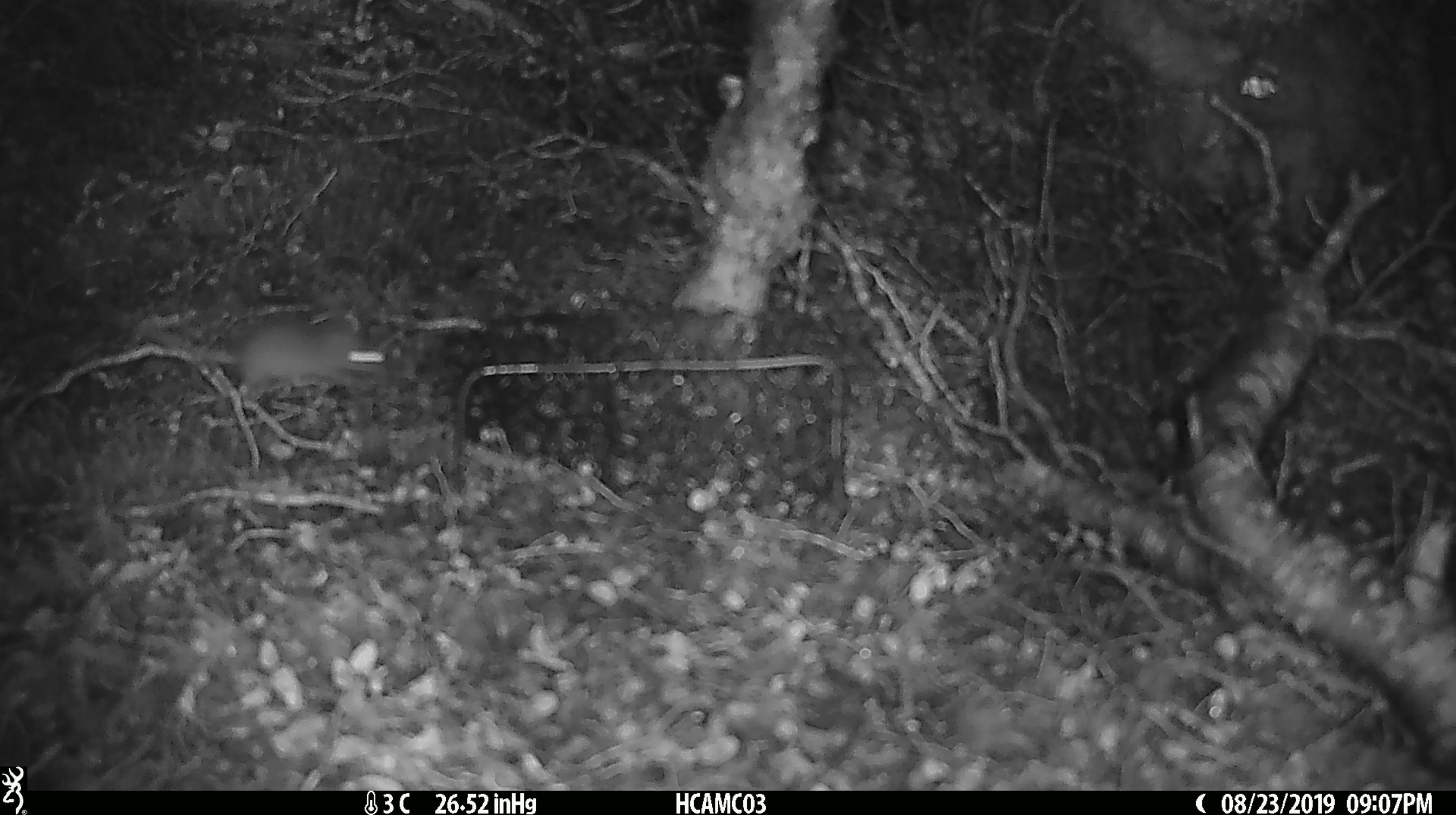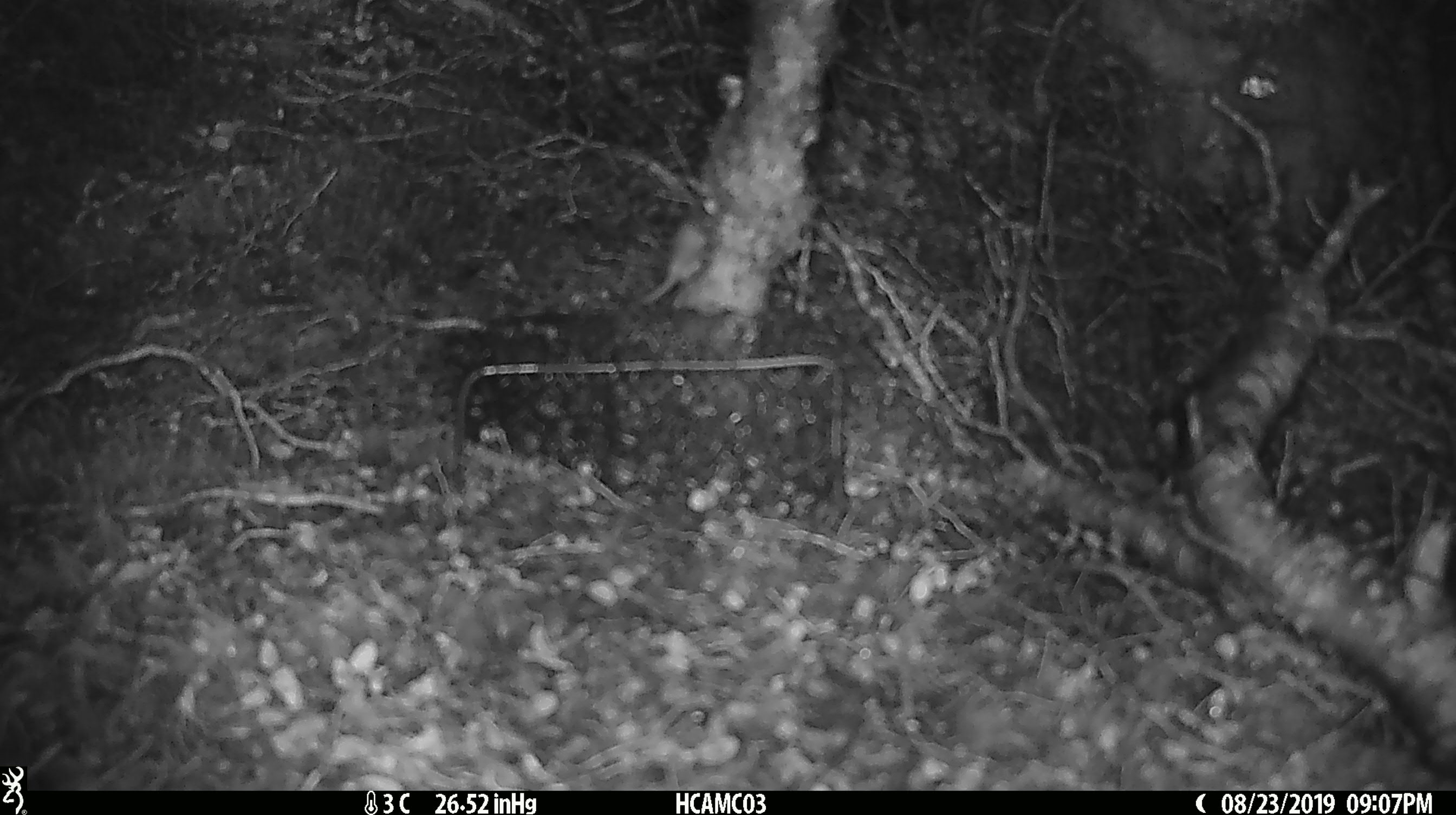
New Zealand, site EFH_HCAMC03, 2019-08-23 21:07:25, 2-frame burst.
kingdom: Animalia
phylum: Chordata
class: Mammalia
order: Rodentia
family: Muridae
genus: Mus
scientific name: Mus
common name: mouse